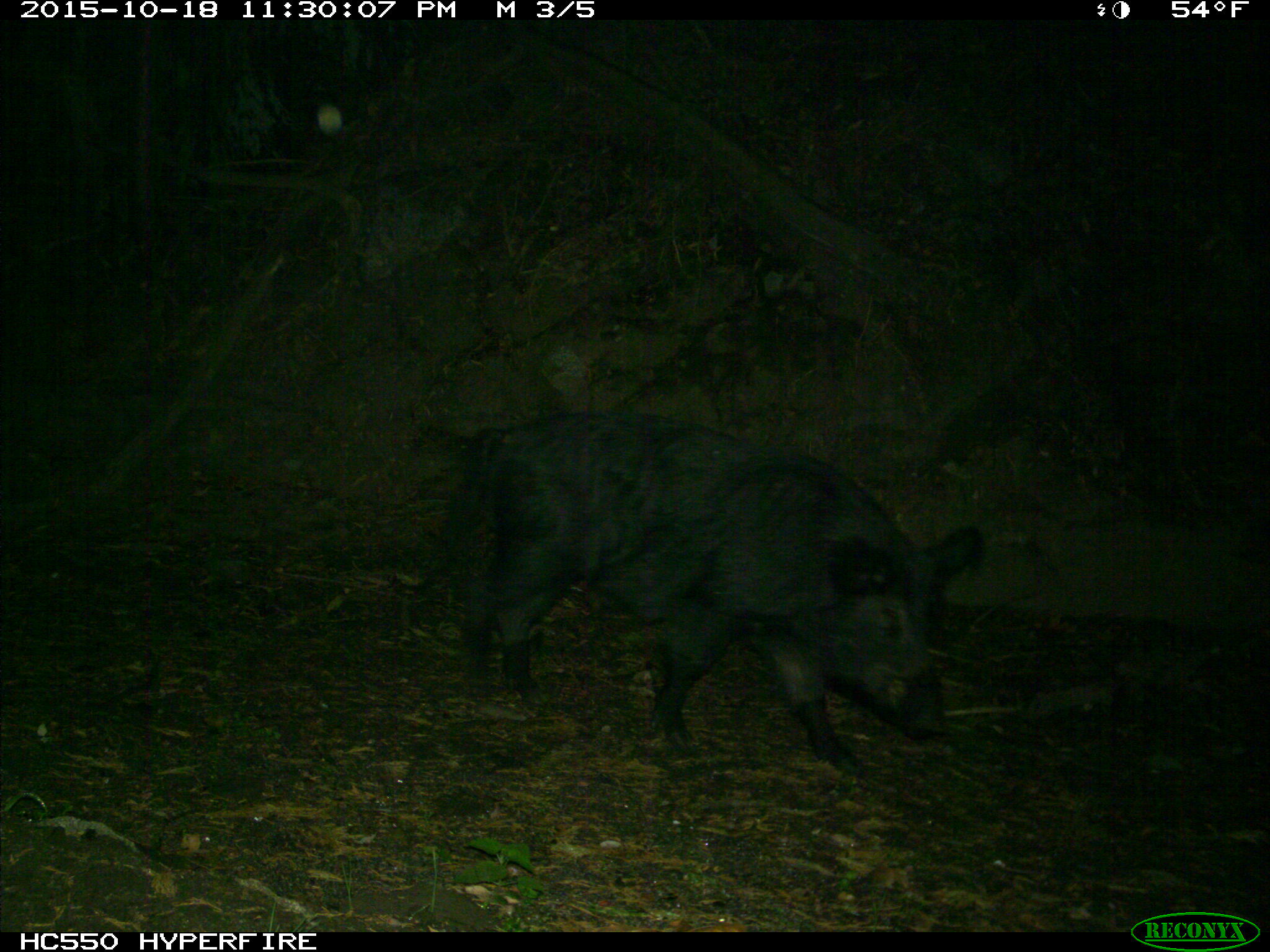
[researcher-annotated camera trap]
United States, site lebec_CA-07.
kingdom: Animalia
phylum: Chordata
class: Mammalia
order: Artiodactyla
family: Suidae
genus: Sus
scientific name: Sus scrofa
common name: wild boar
Sus scrofa (wild boar).